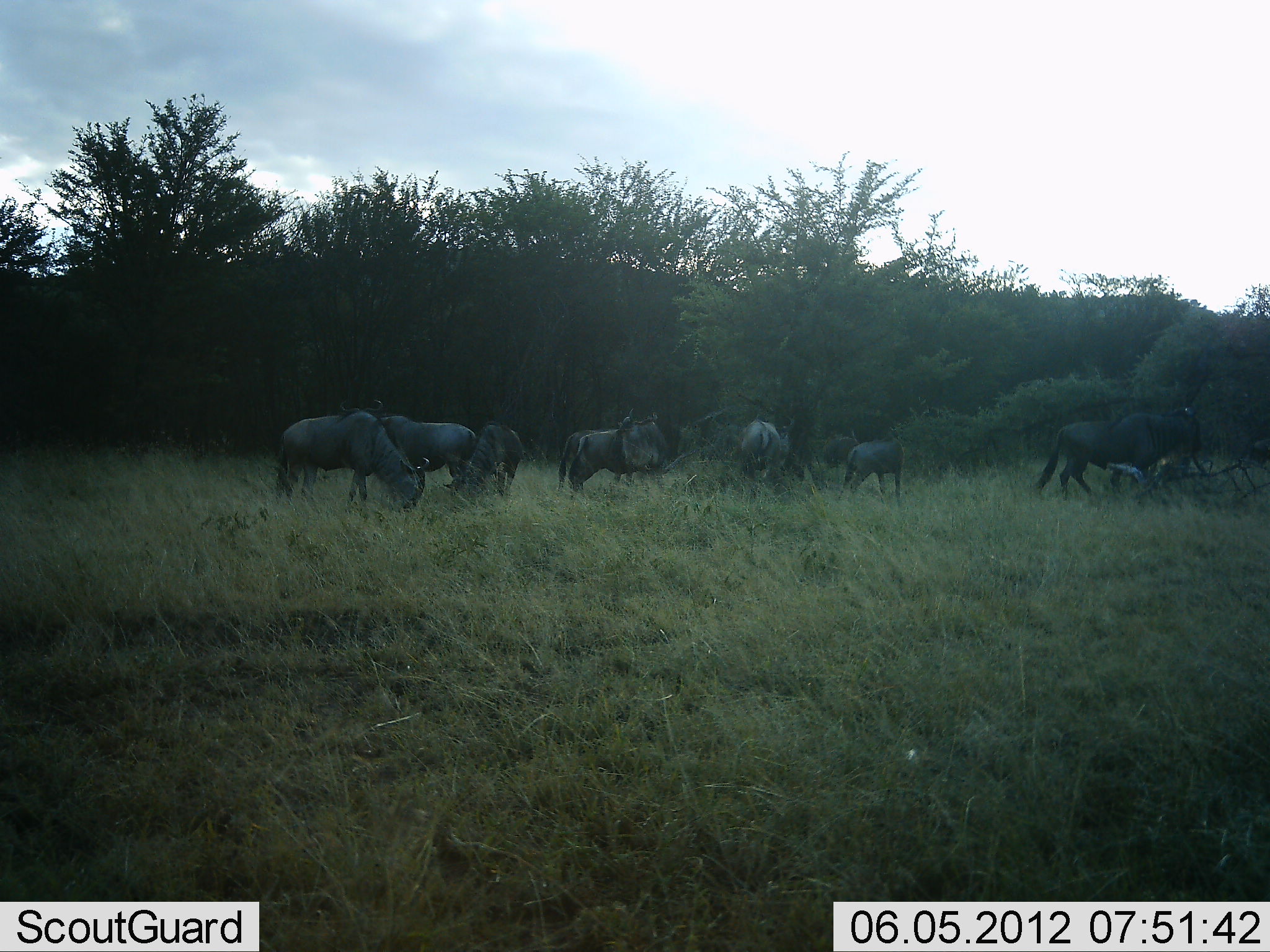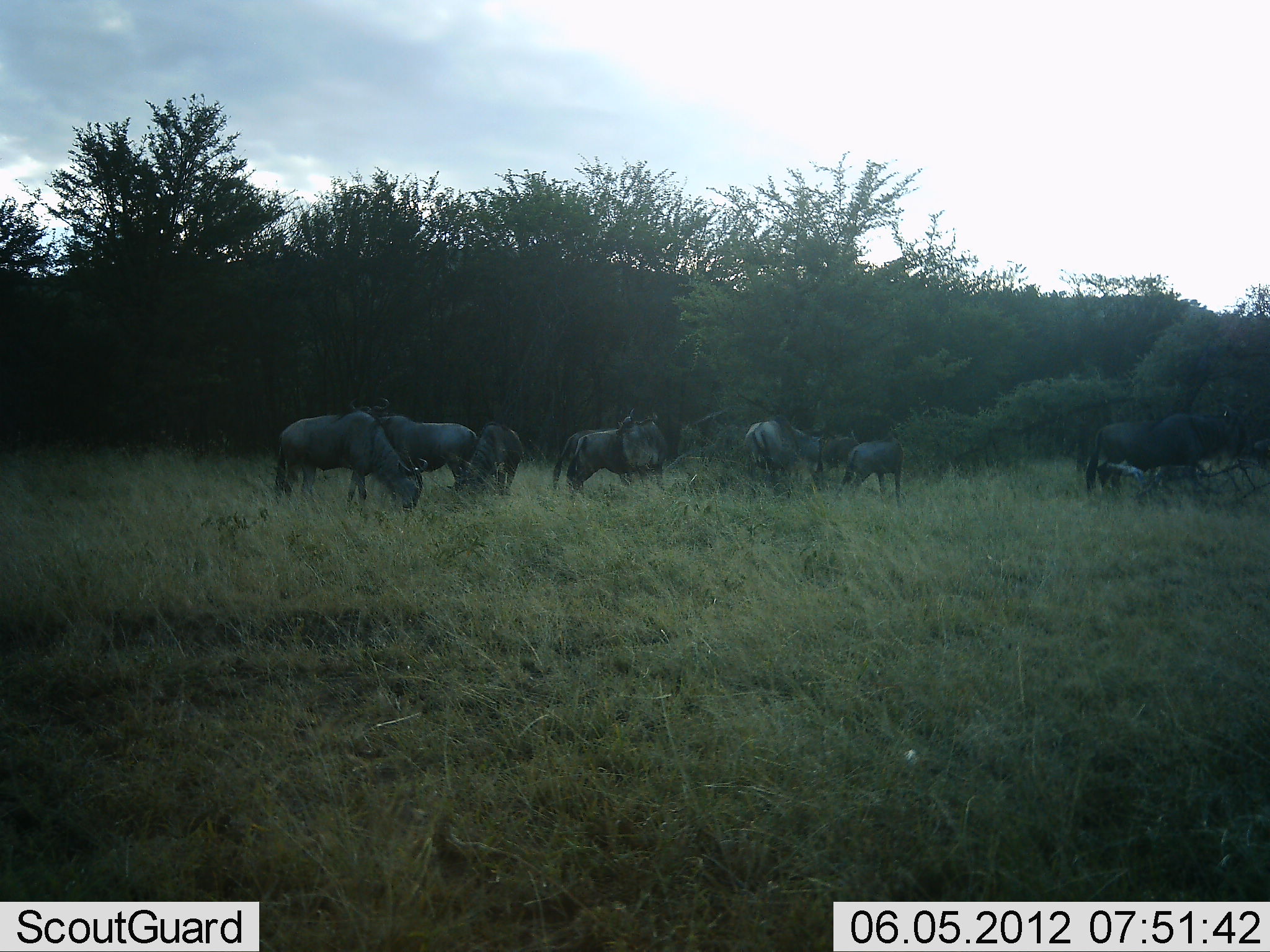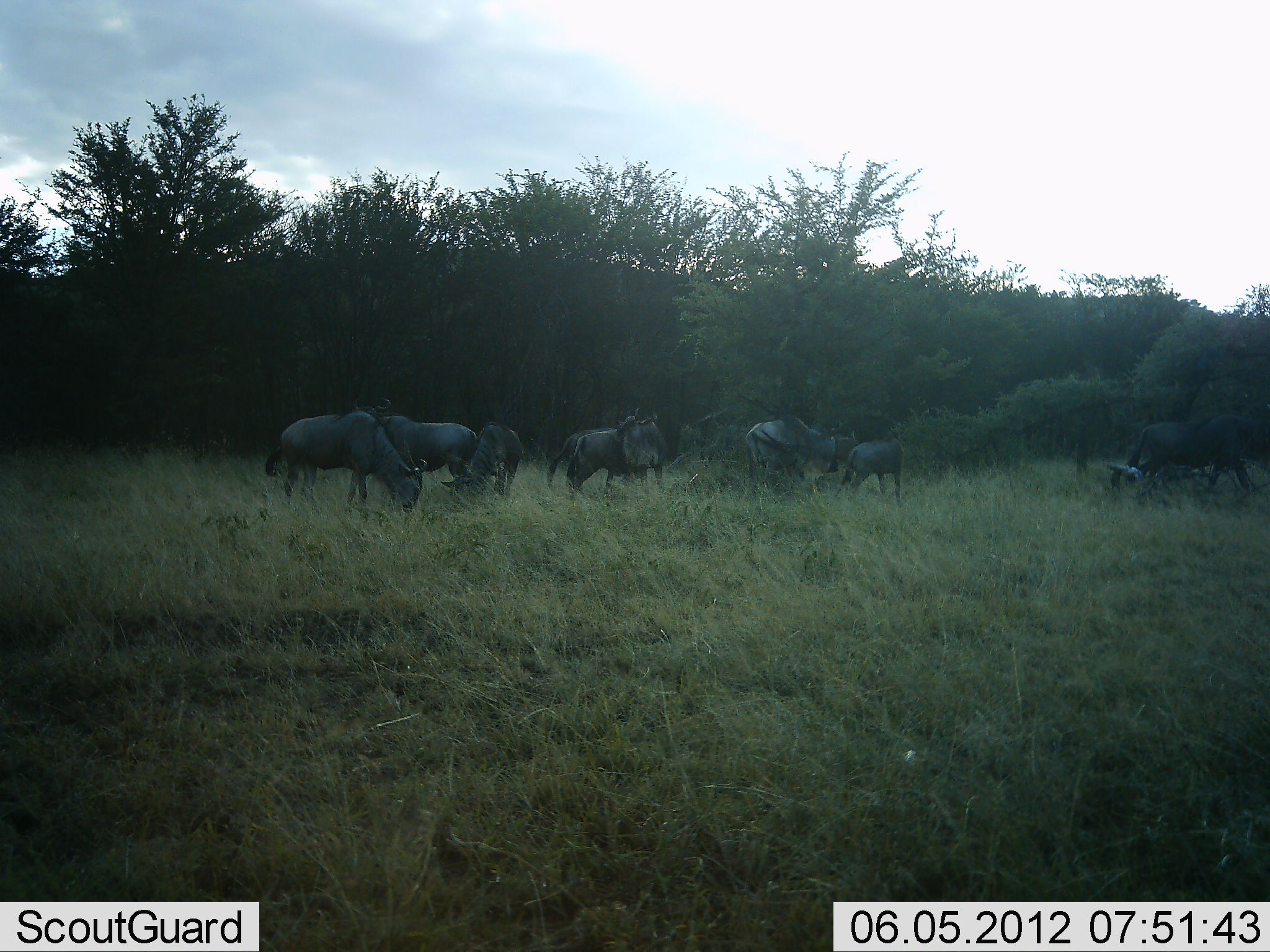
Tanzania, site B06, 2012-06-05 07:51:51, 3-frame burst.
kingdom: Animalia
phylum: Chordata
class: Mammalia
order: Artiodactyla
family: Bovidae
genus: Connochaetes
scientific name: Connochaetes taurinus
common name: blue wildebeest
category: wildebeest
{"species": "wildebeest (blue wildebeest) (Connochaetes taurinus)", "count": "8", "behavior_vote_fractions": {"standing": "40%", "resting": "0%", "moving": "40%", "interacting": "0%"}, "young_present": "10%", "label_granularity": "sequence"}